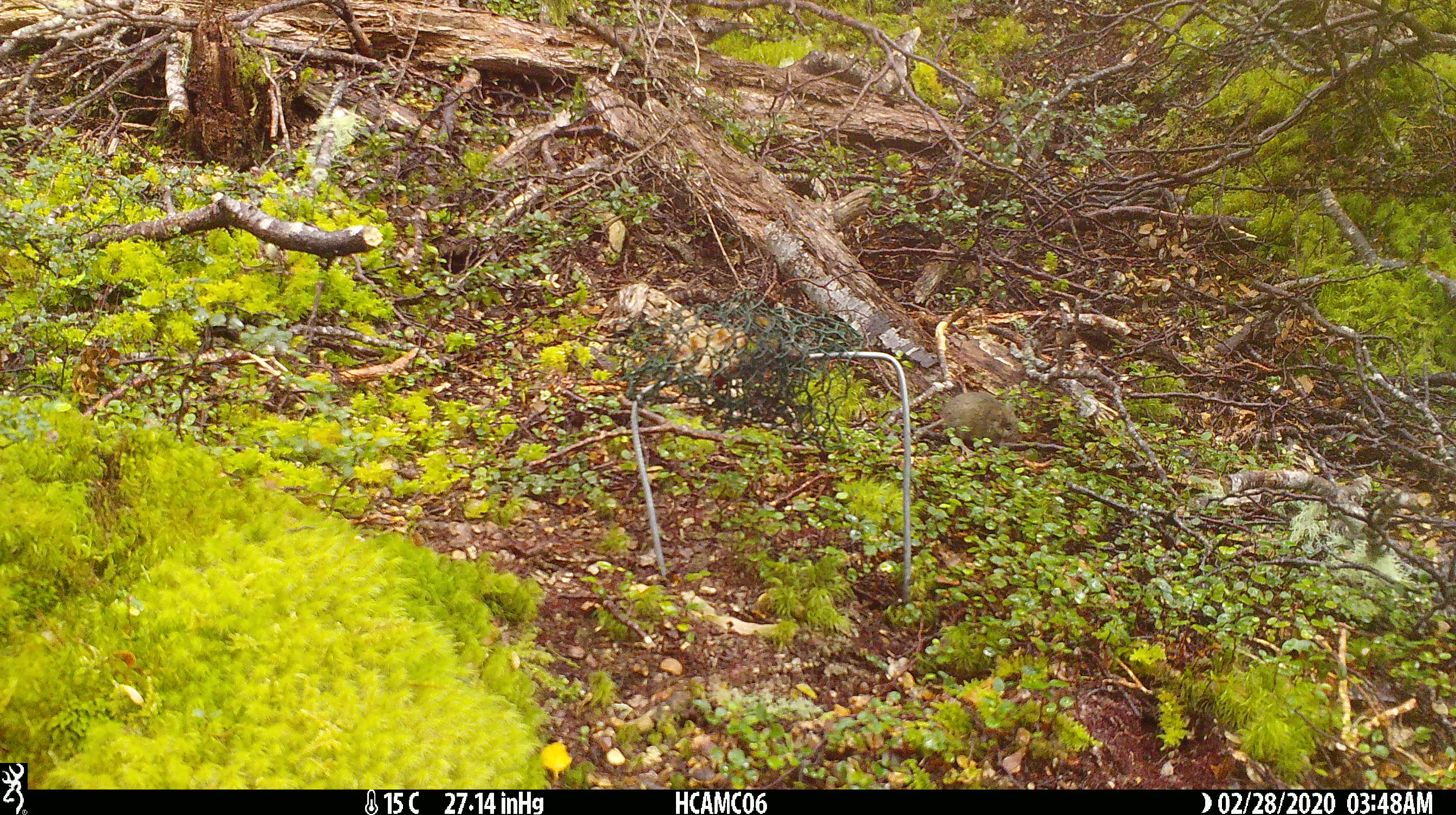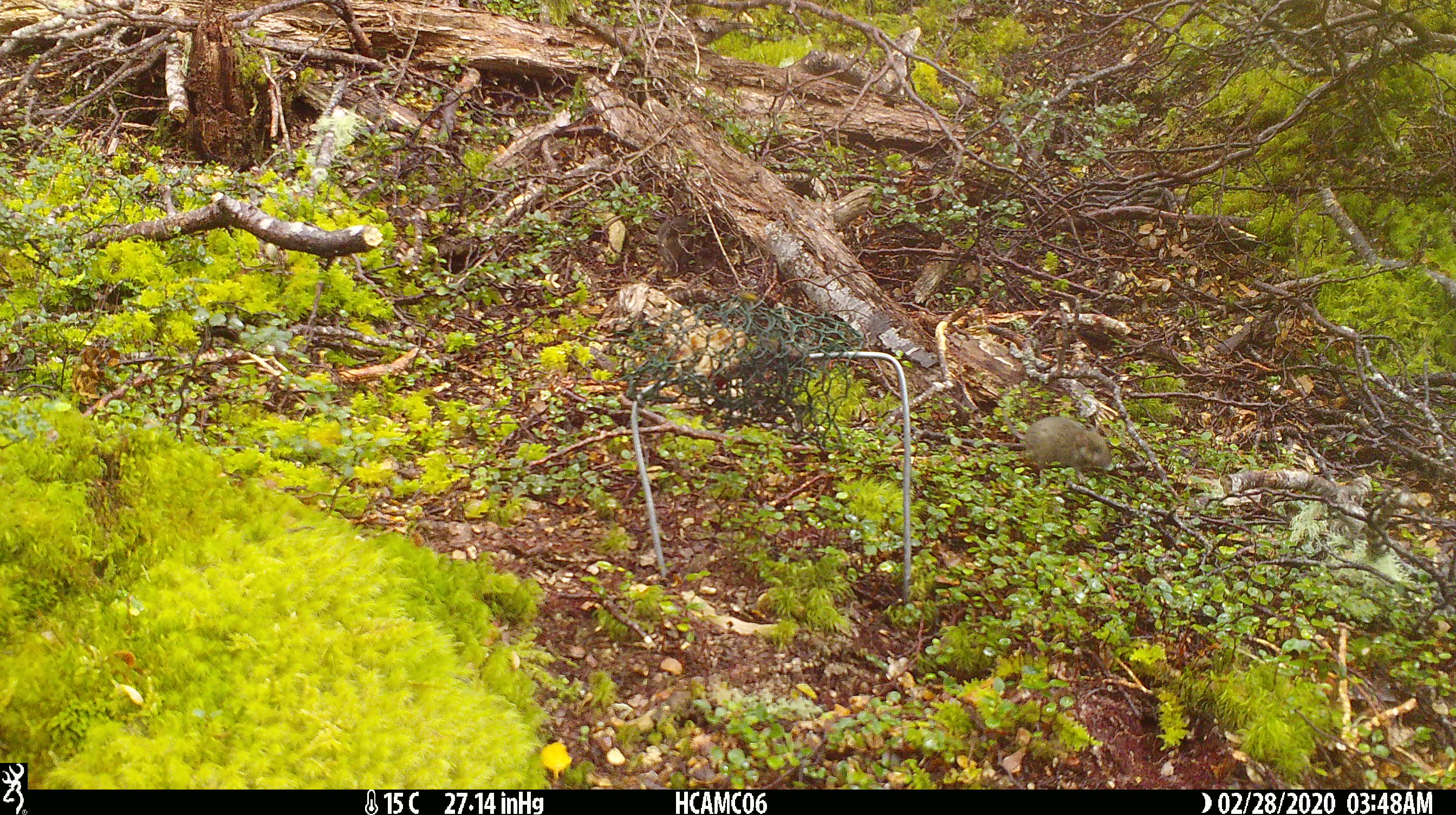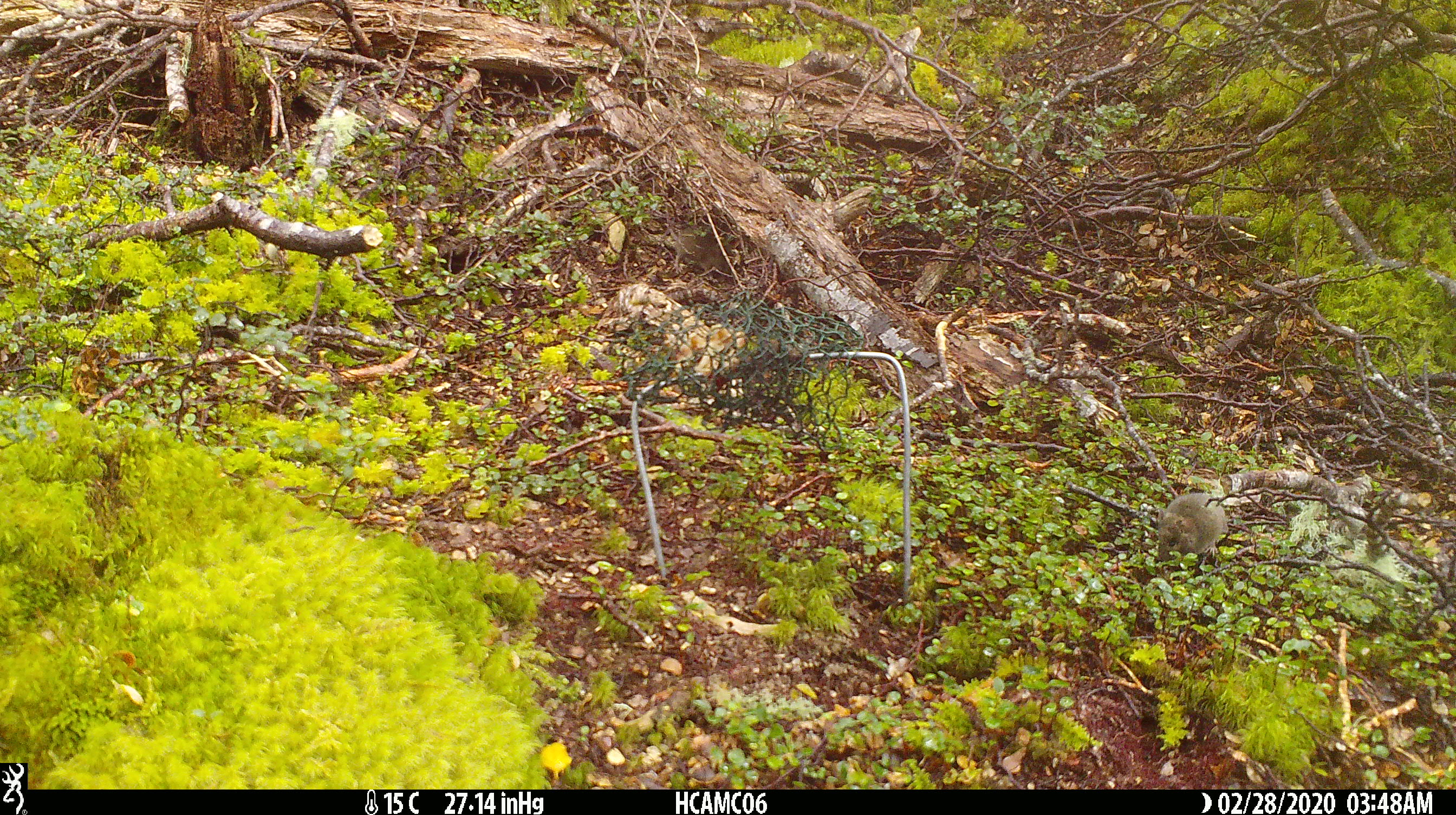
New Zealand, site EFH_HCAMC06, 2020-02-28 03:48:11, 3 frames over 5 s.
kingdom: Animalia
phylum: Chordata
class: Mammalia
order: Rodentia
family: Muridae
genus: Mus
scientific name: Mus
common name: mouse